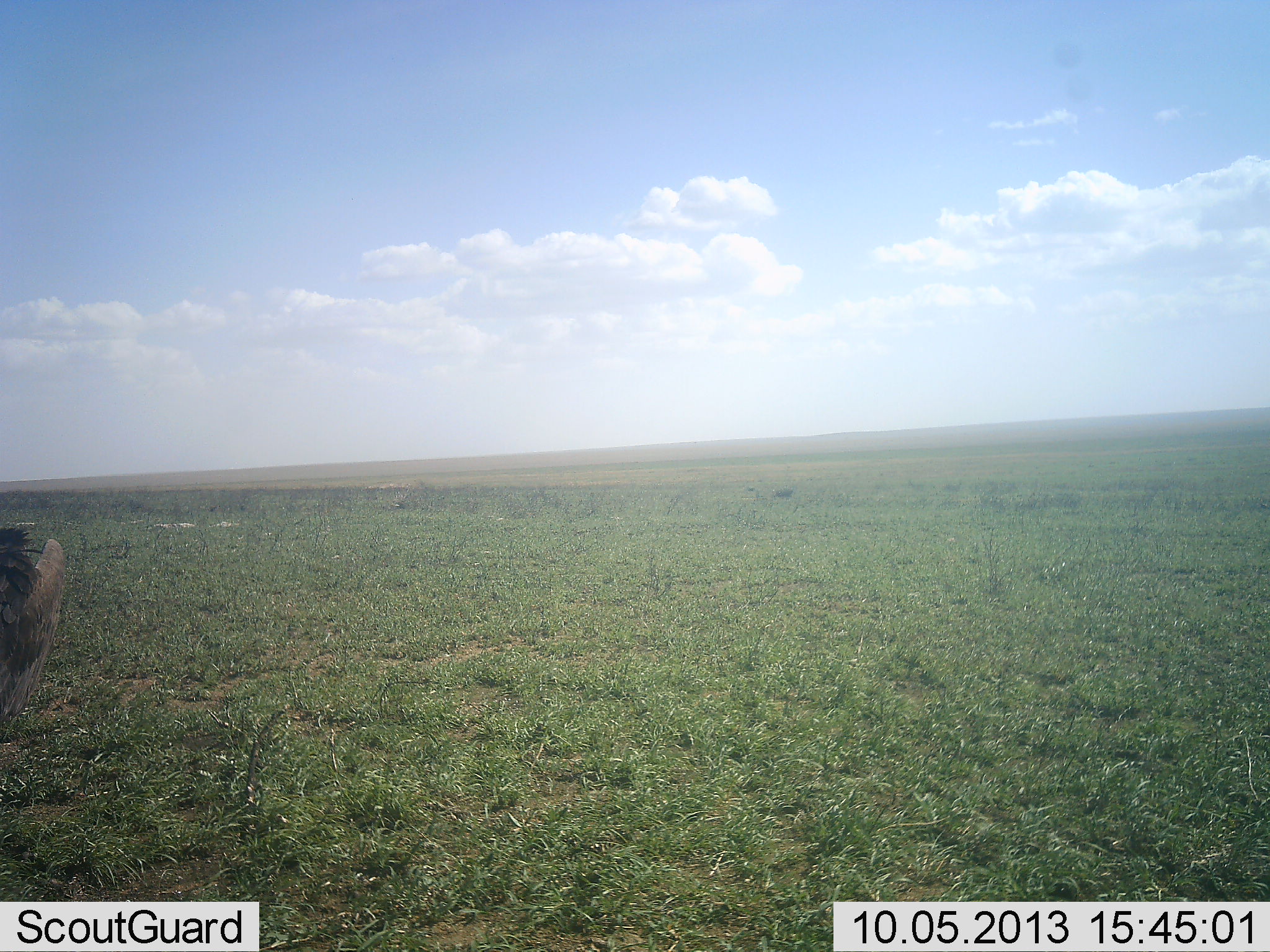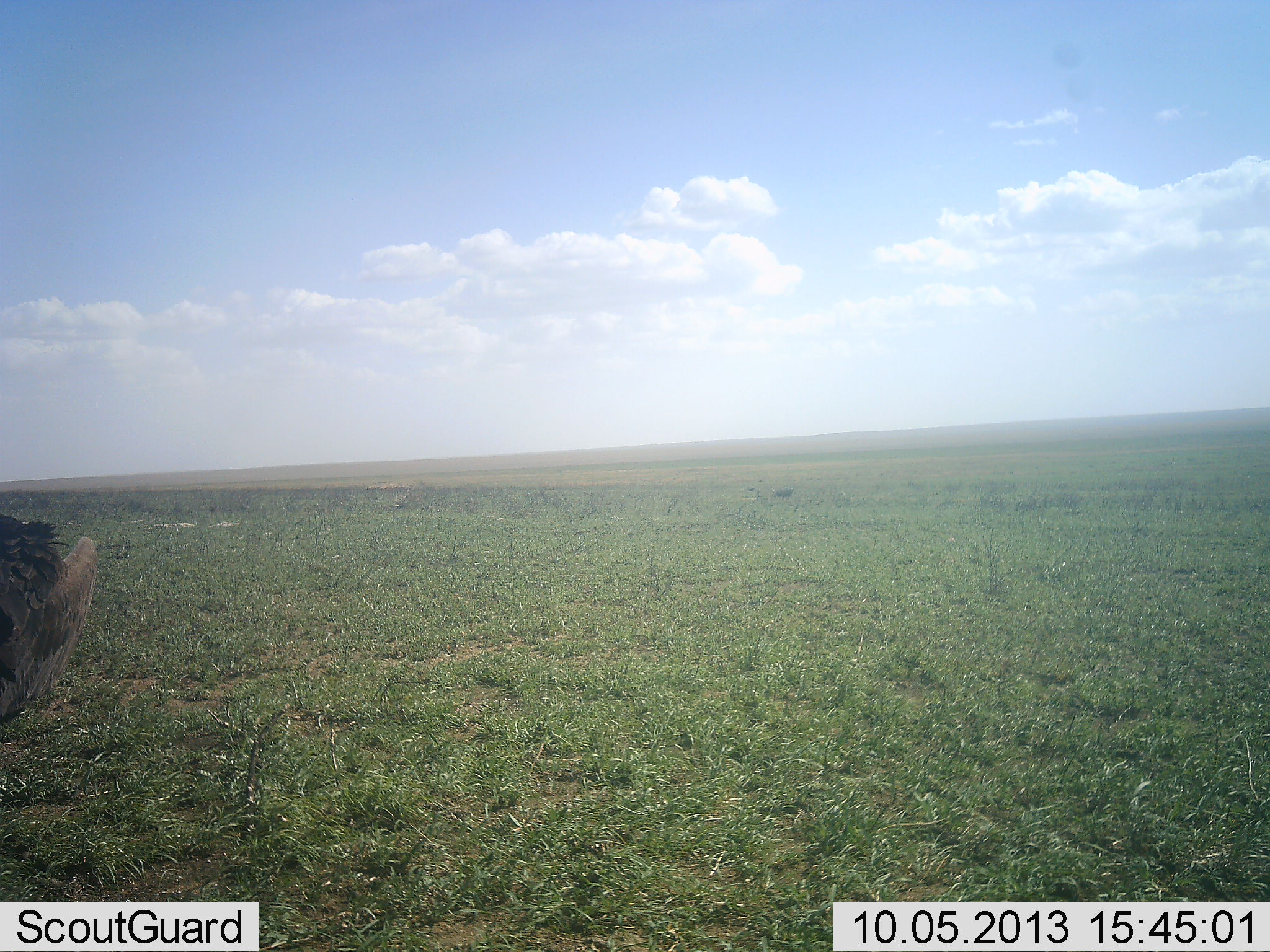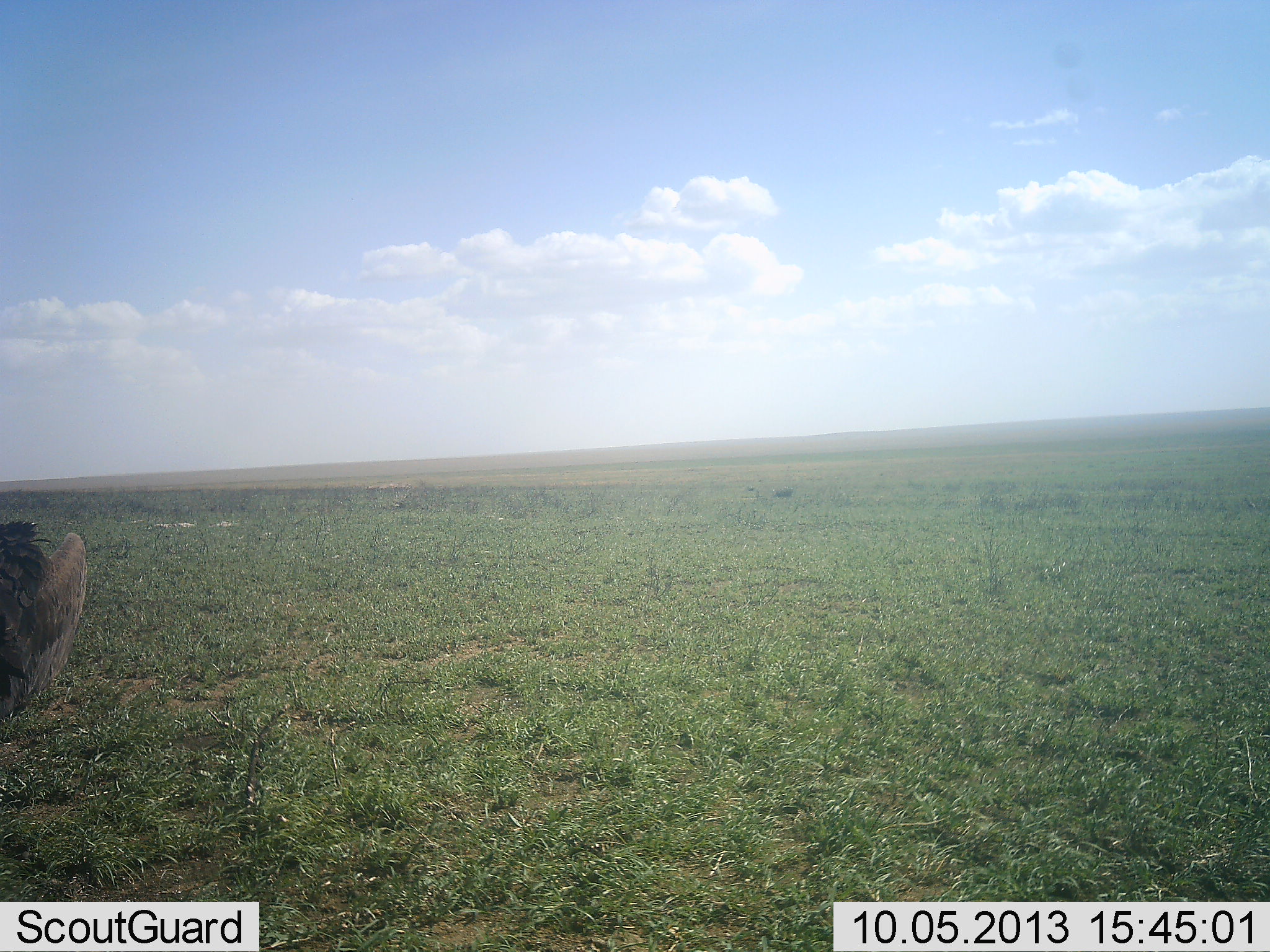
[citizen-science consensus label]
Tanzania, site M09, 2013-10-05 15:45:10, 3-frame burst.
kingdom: Animalia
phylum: Chordata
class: Aves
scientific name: Aves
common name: bird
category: otherbird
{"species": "otherbird (bird) (Aves)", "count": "1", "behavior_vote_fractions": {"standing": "78%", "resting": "0%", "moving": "11%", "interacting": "0%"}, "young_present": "0%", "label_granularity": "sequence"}